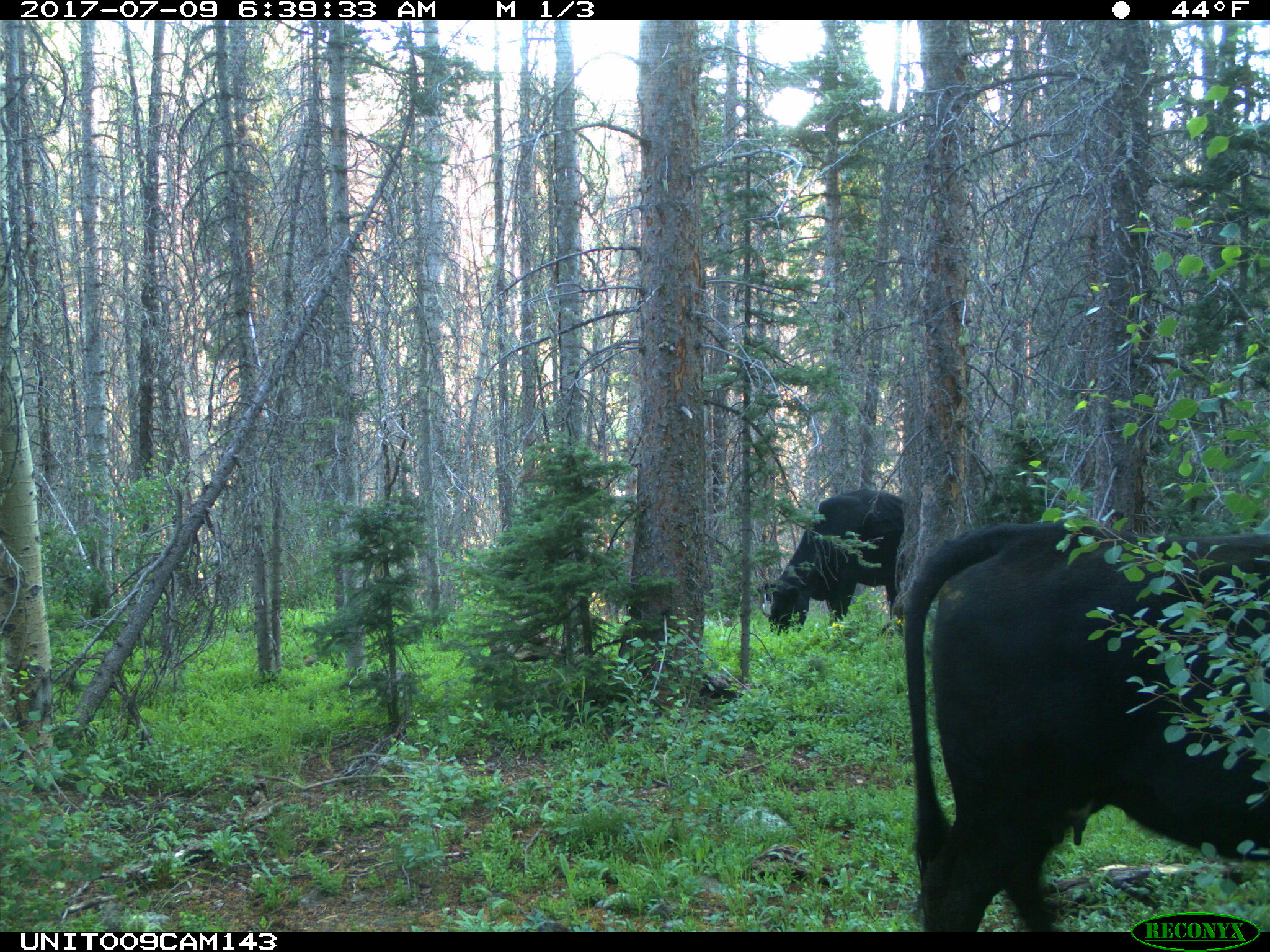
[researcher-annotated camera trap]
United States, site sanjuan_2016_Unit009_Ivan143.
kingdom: Animalia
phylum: Chordata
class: Mammalia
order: Artiodactyla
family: Bovidae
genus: Bos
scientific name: Bos taurus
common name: domestic cow